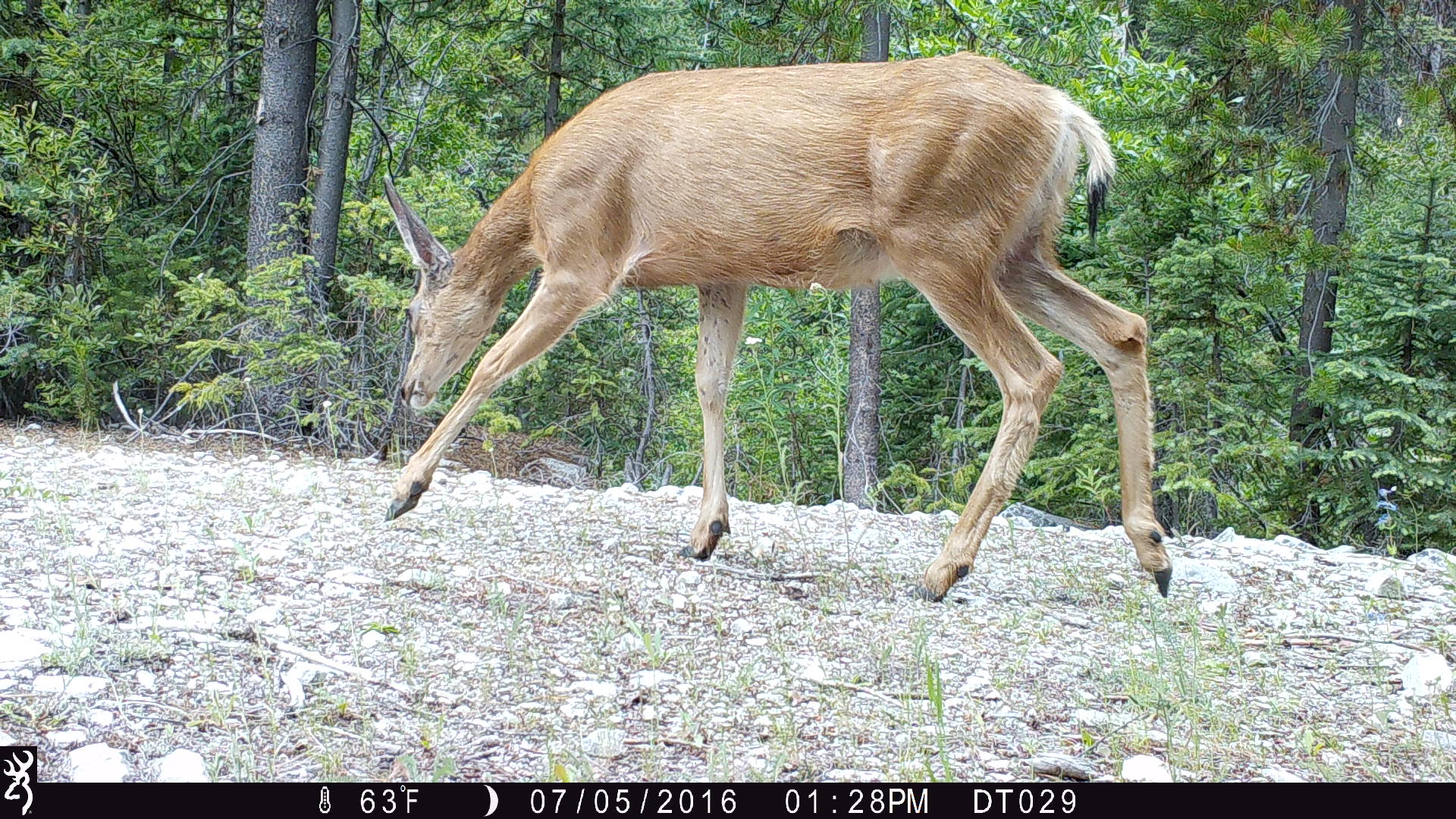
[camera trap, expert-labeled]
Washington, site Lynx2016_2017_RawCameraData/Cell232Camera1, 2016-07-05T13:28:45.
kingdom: Animalia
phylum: Chordata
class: Mammalia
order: Artiodactyla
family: Cervidae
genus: Odocoileus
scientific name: Odocoileus hemionus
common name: mule deer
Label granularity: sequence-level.